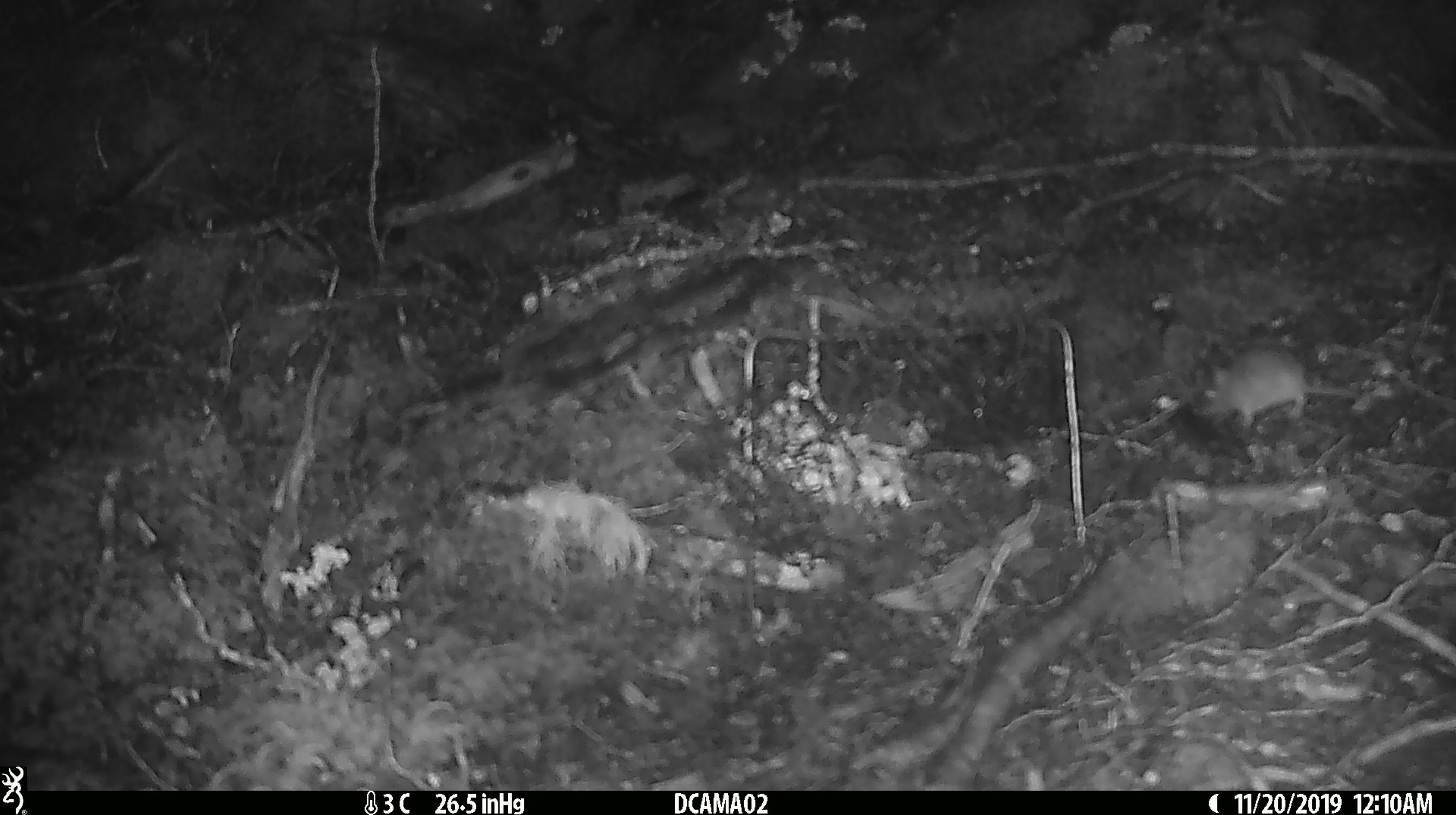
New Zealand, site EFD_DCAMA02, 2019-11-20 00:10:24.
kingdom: Animalia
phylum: Chordata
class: Mammalia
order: Rodentia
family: Muridae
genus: Mus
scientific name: Mus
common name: mouse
Mouse (Mus).